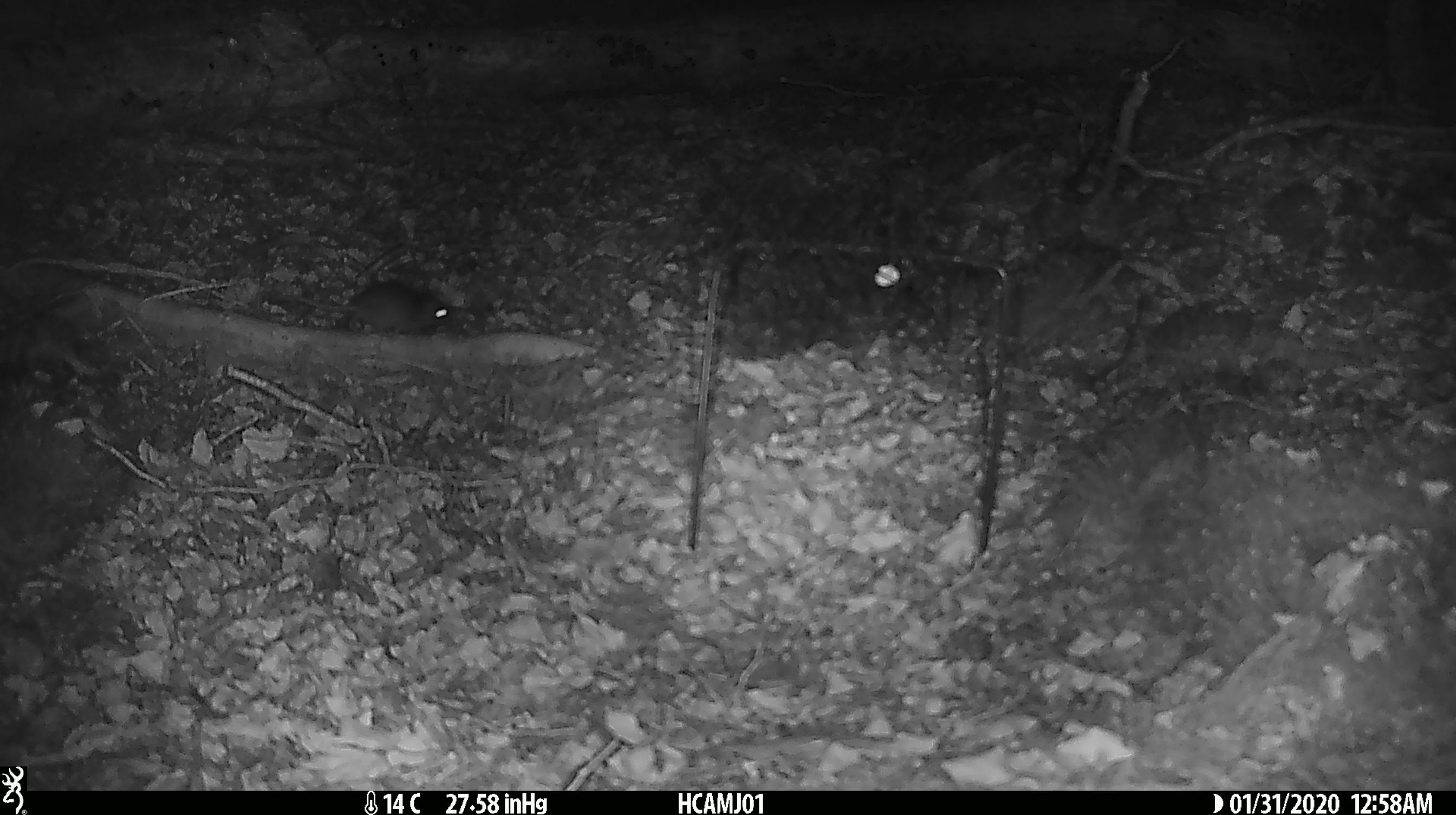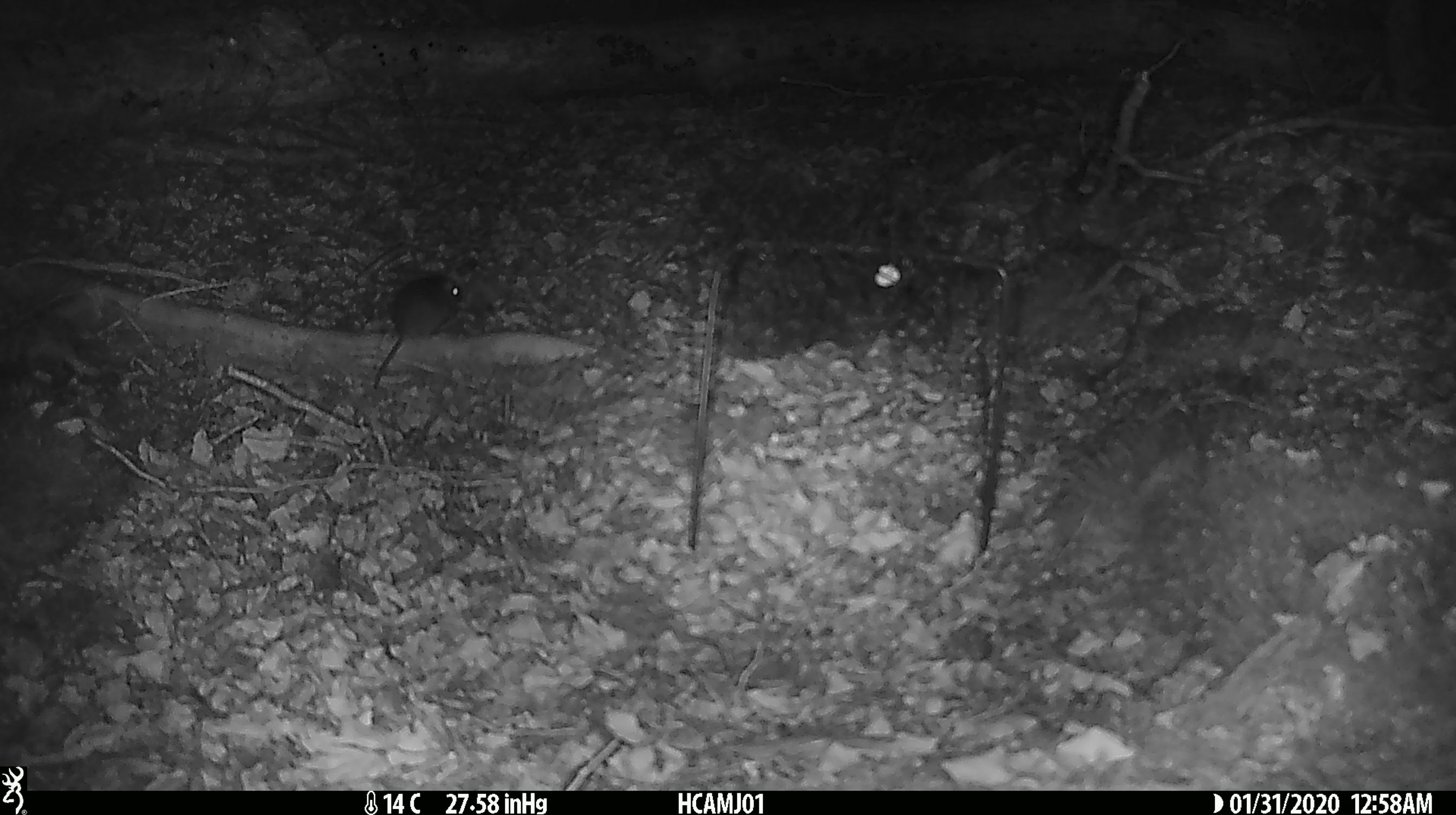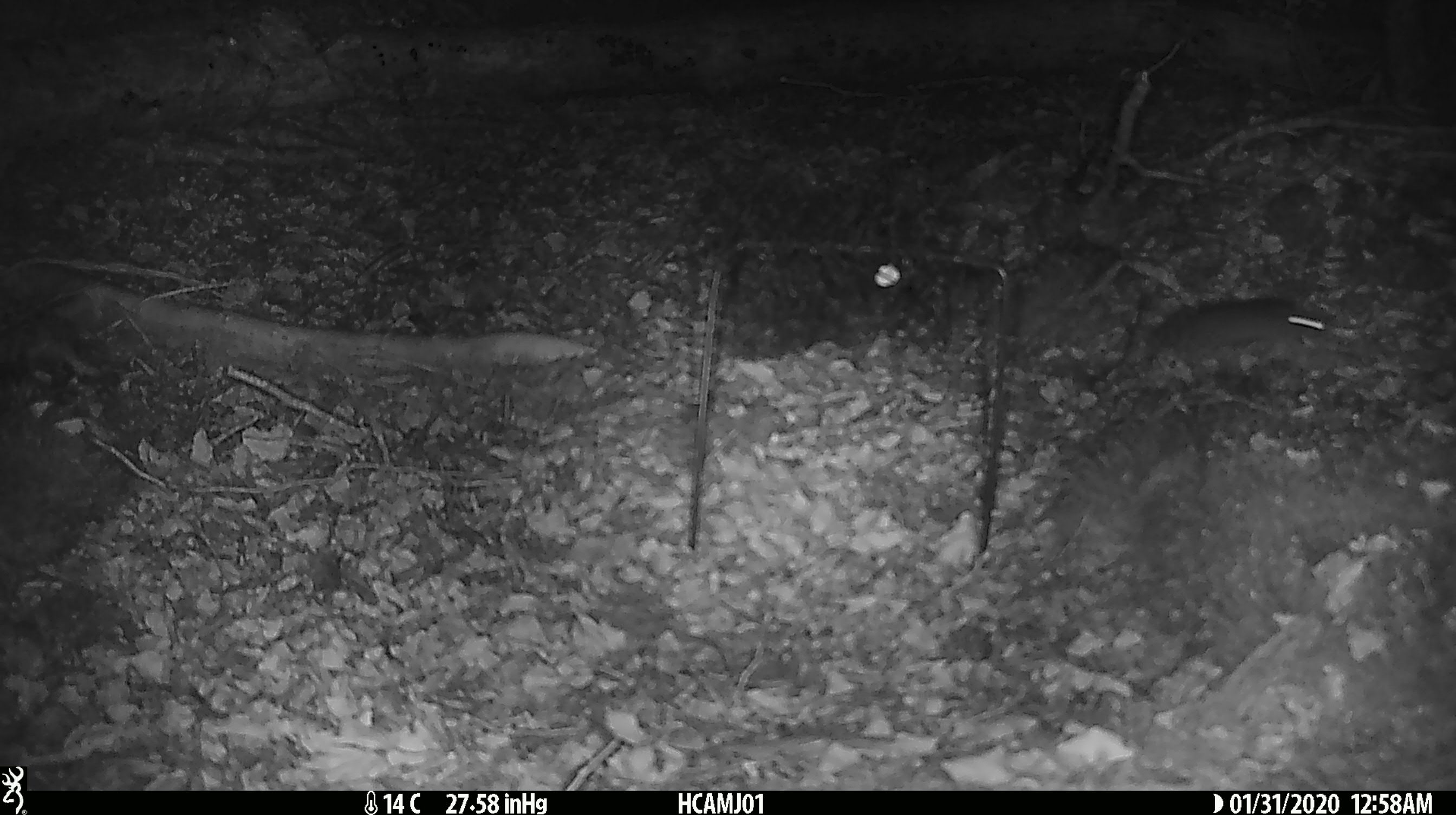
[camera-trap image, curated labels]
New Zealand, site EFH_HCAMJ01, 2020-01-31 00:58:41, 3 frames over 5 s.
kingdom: Animalia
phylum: Chordata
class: Mammalia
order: Rodentia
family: Muridae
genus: Mus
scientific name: Mus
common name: mouse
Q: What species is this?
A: Mouse (Mus).